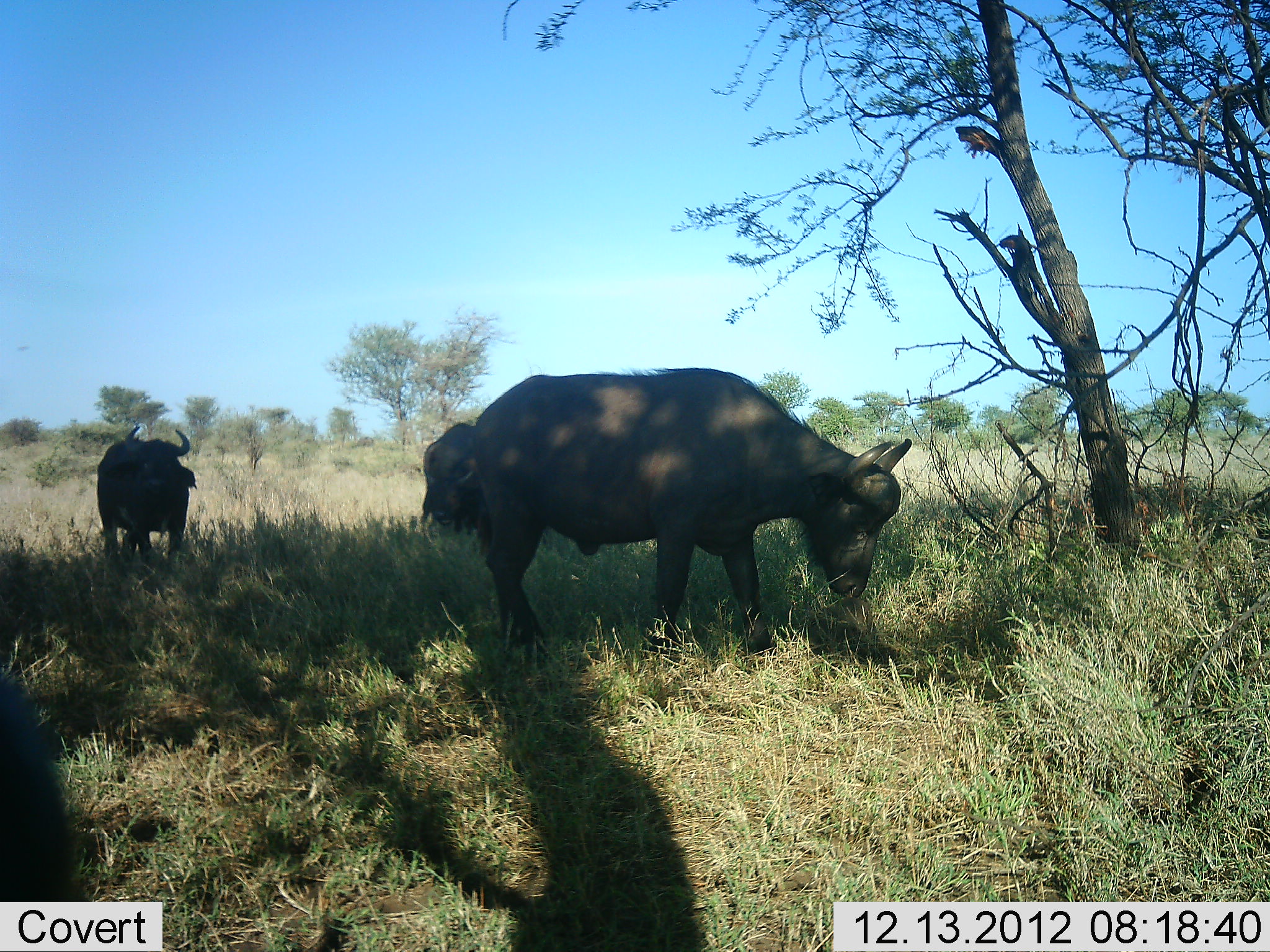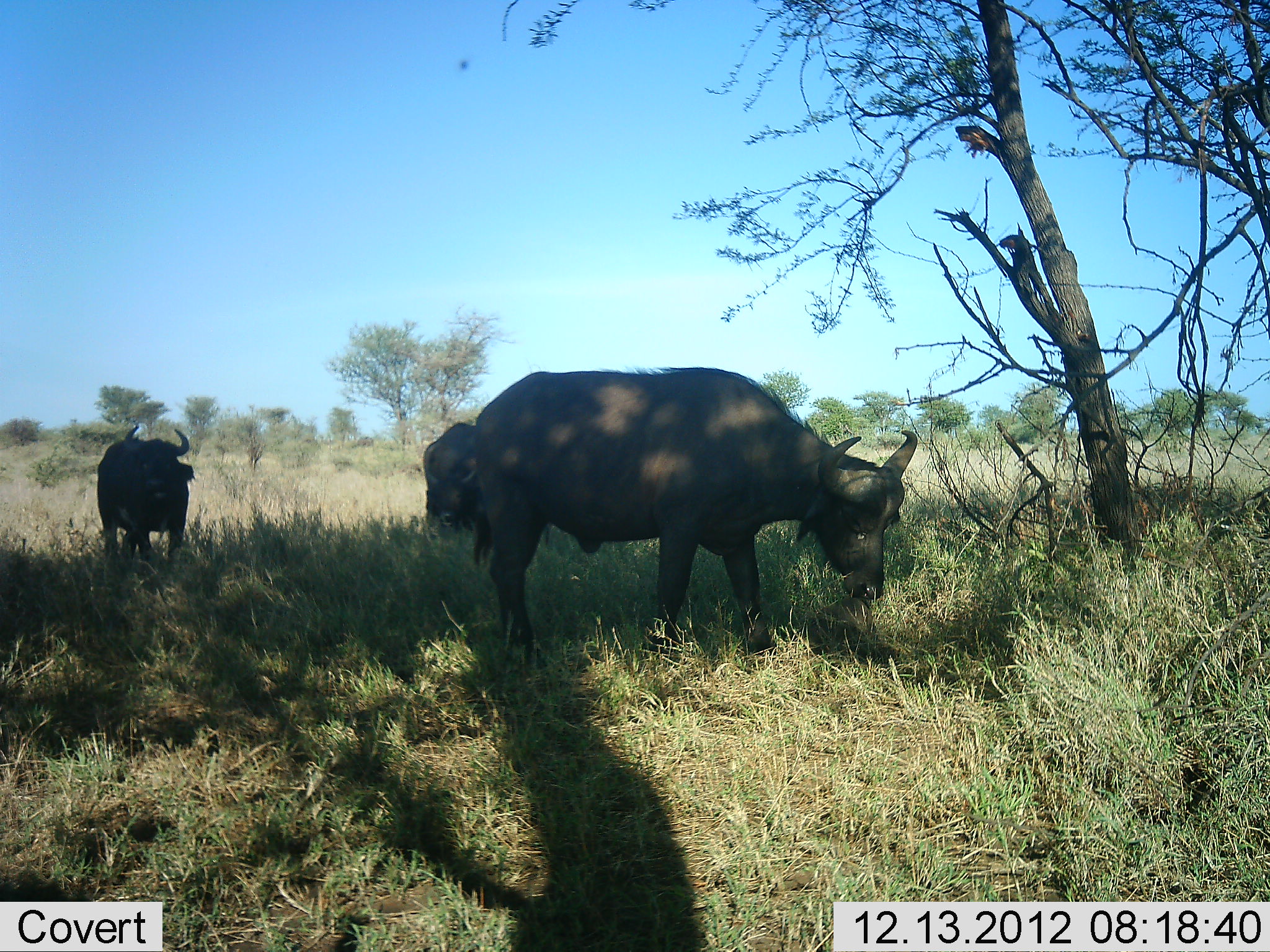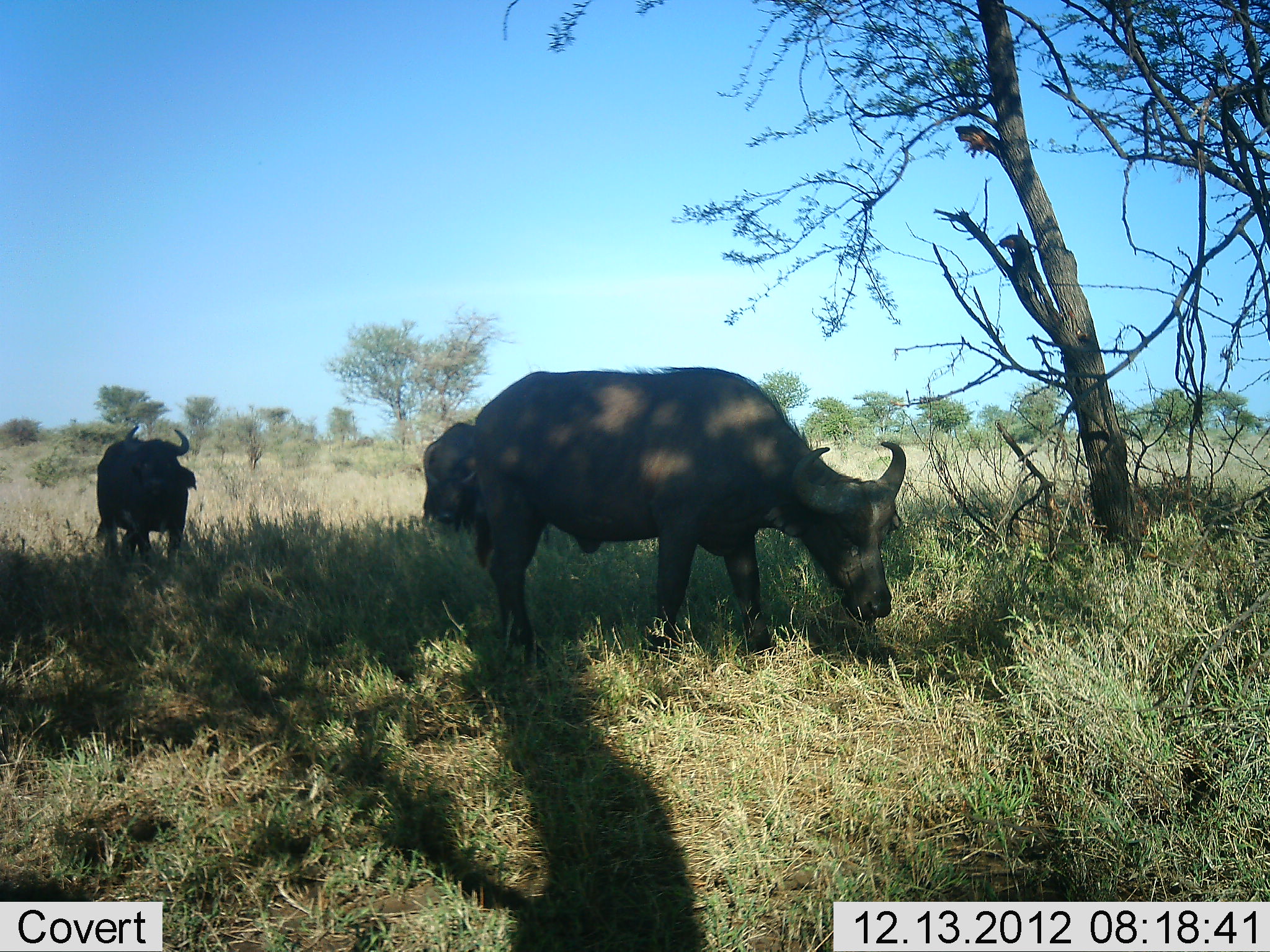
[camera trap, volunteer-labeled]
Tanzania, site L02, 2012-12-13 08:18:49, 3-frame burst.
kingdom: Animalia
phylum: Chordata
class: Mammalia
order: Artiodactyla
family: Bovidae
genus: Syncerus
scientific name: Syncerus caffer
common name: cape buffalo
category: buffalo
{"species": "buffalo (cape buffalo) (Syncerus caffer)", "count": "4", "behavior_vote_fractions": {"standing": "67%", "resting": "0%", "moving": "8%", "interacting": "0%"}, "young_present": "8%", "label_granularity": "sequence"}